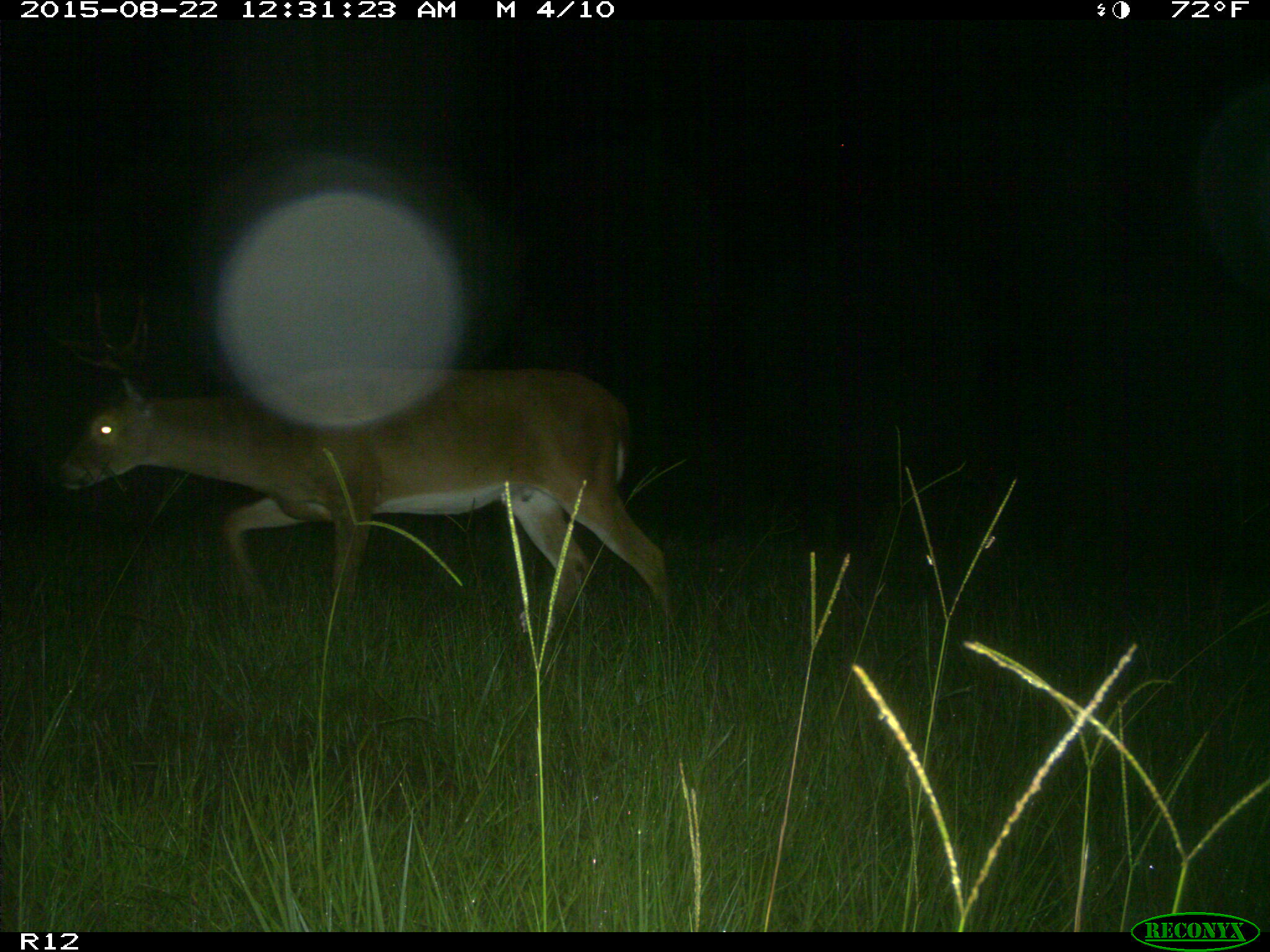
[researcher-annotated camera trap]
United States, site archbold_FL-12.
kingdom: Animalia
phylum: Chordata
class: Mammalia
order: Artiodactyla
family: Cervidae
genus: Odocoileus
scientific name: Odocoileus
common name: deer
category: unidentified deer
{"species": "unidentified deer (deer) (Odocoileus)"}